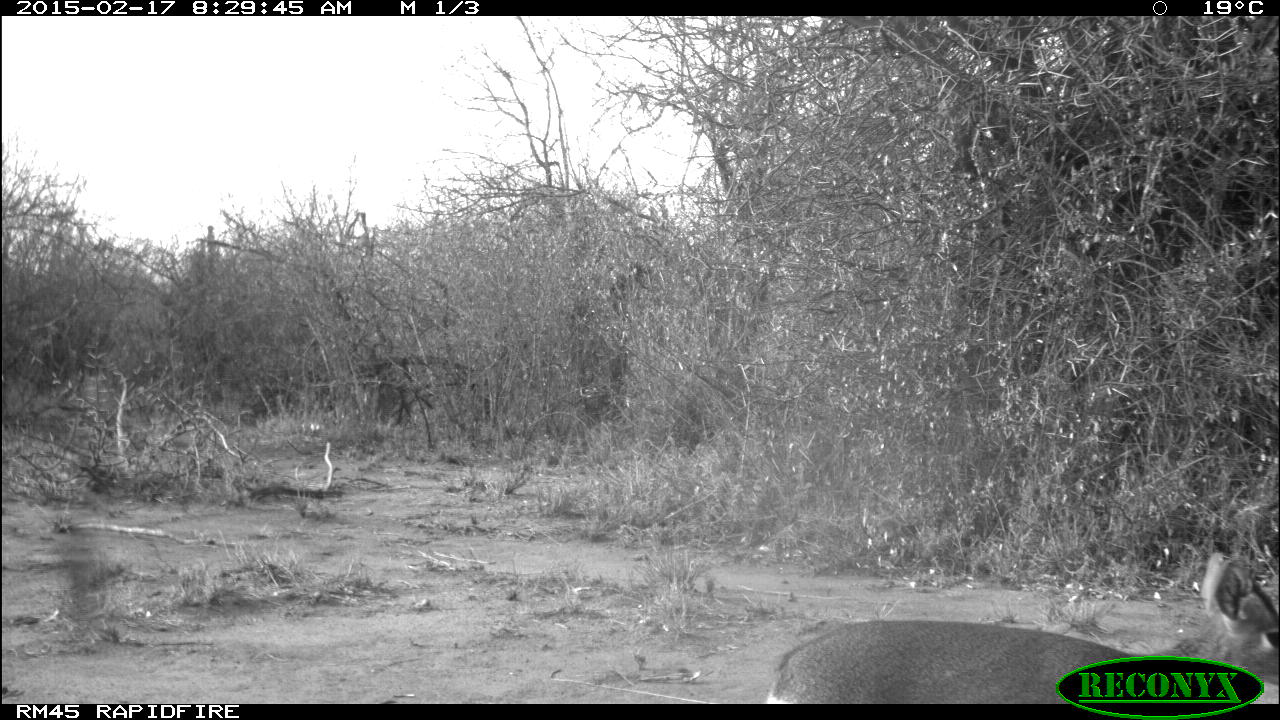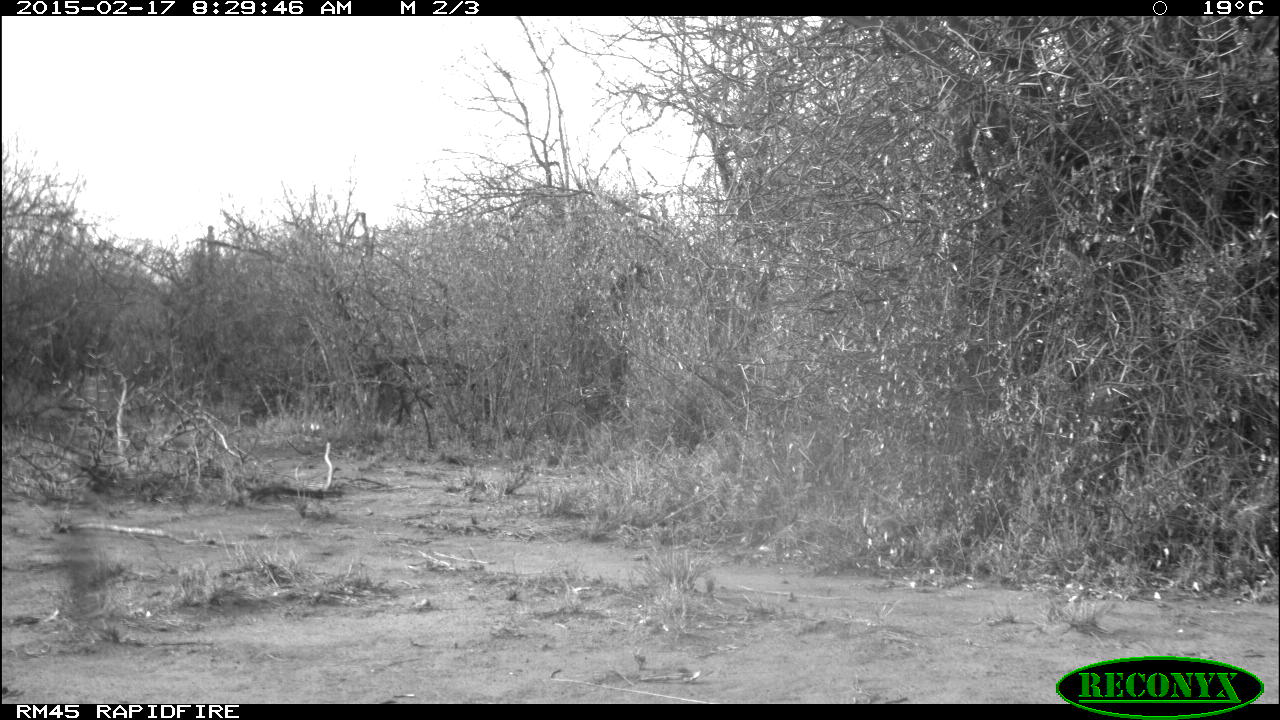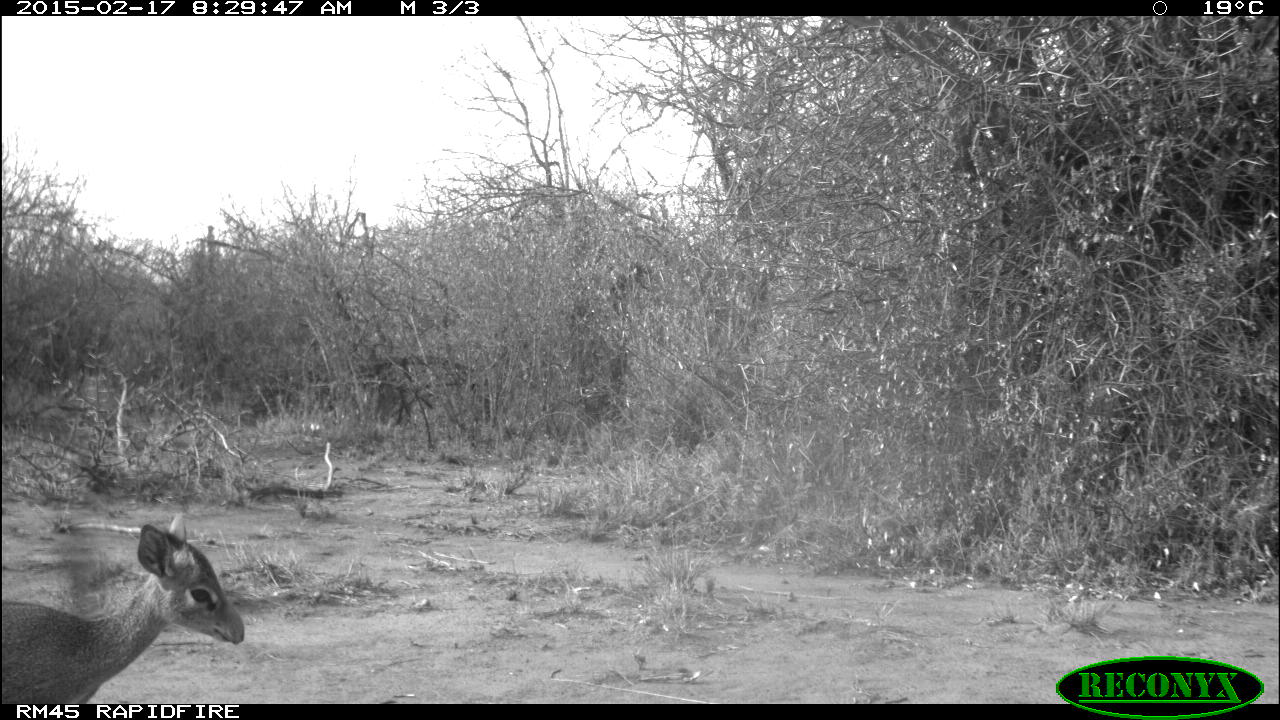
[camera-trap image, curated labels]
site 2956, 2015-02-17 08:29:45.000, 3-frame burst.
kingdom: Animalia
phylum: Chordata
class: Mammalia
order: Artiodactyla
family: Bovidae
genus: Madoqua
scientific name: Madoqua guentheri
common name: günther's dik-dik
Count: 1.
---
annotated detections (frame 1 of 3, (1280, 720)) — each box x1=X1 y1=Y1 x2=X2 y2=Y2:
madoqua guentheri: x1=766 y1=561 x2=1279 y2=703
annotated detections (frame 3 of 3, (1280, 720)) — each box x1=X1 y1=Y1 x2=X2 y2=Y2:
madoqua guentheri: x1=0 y1=509 x2=246 y2=704